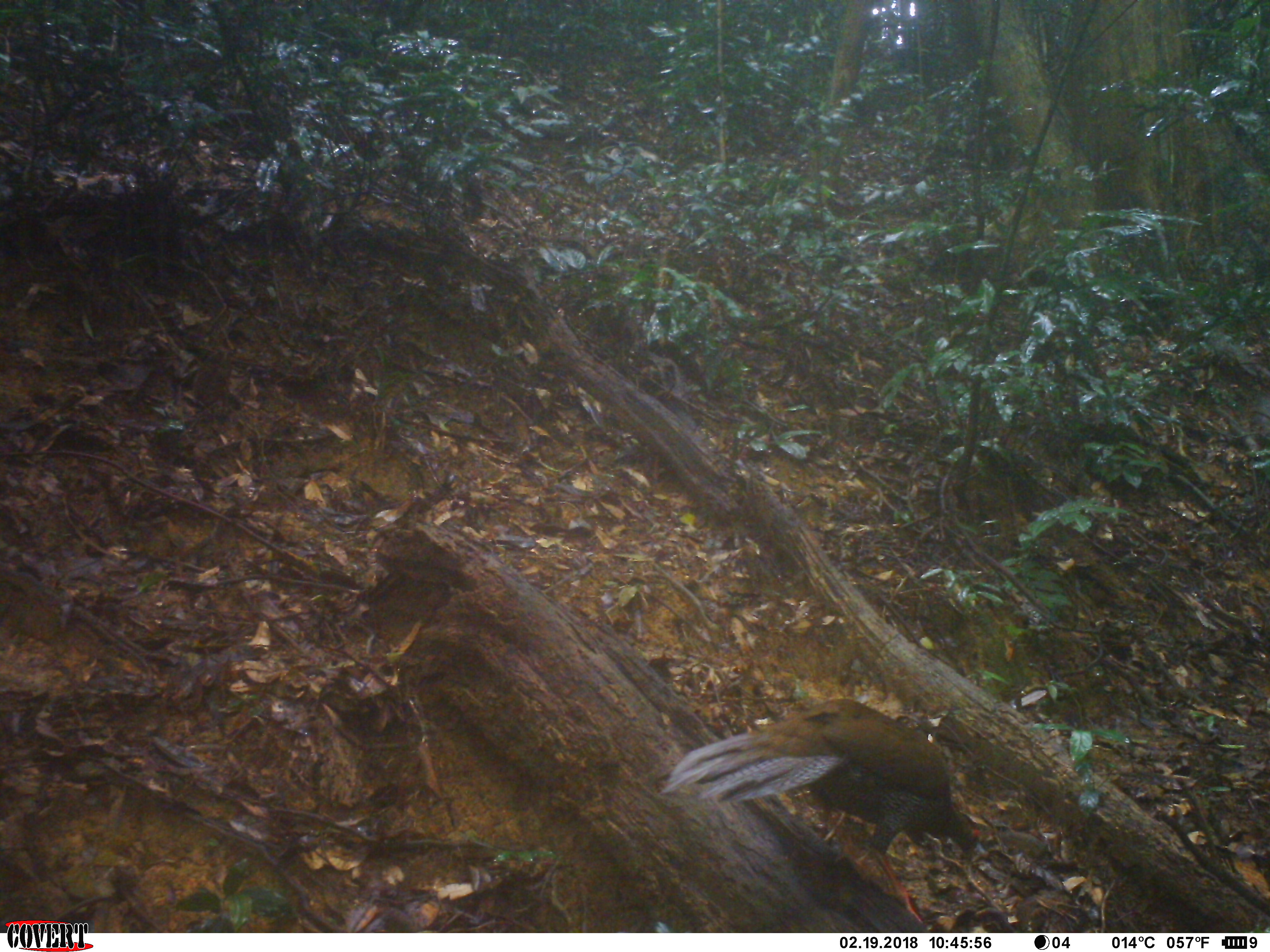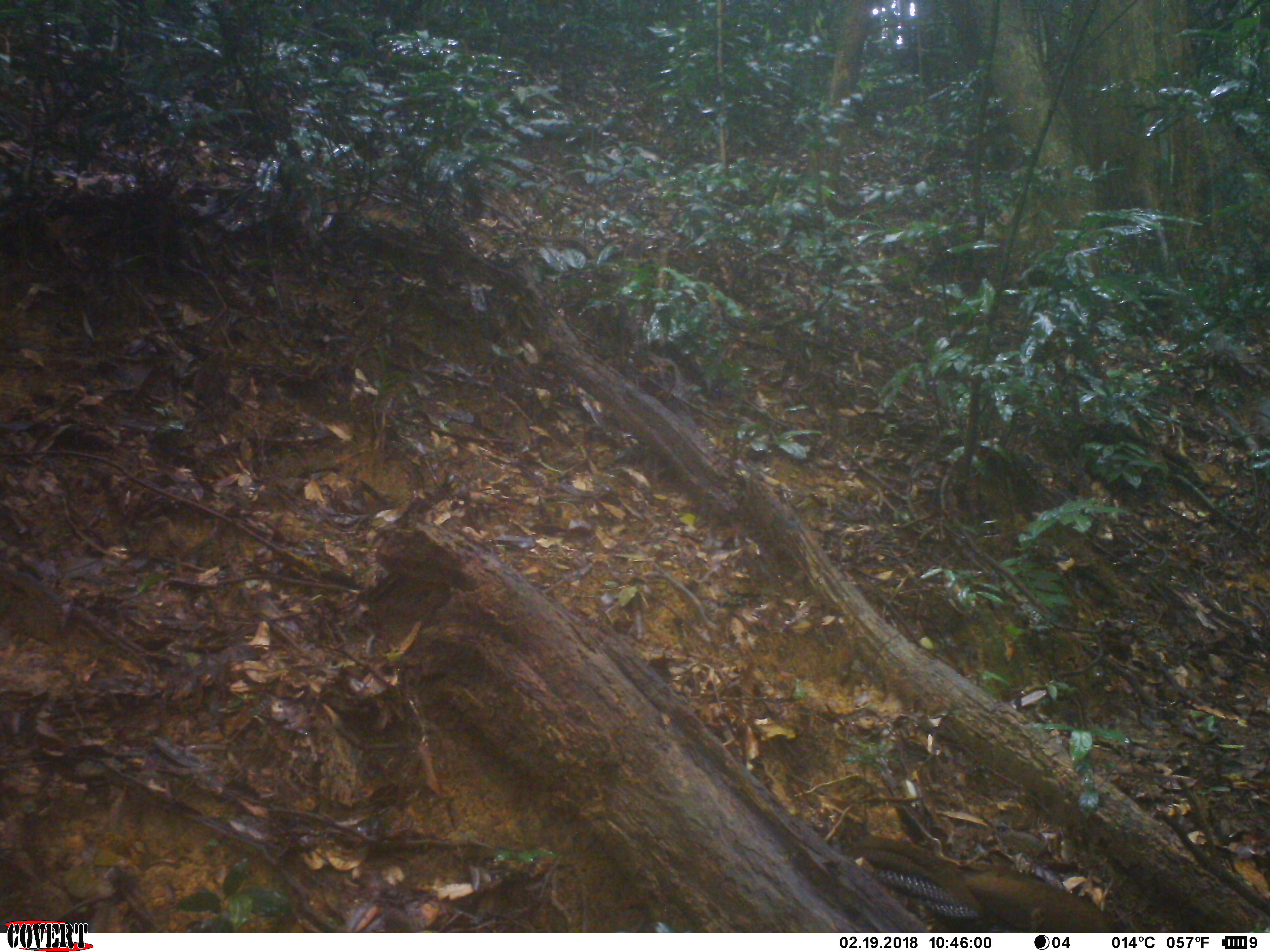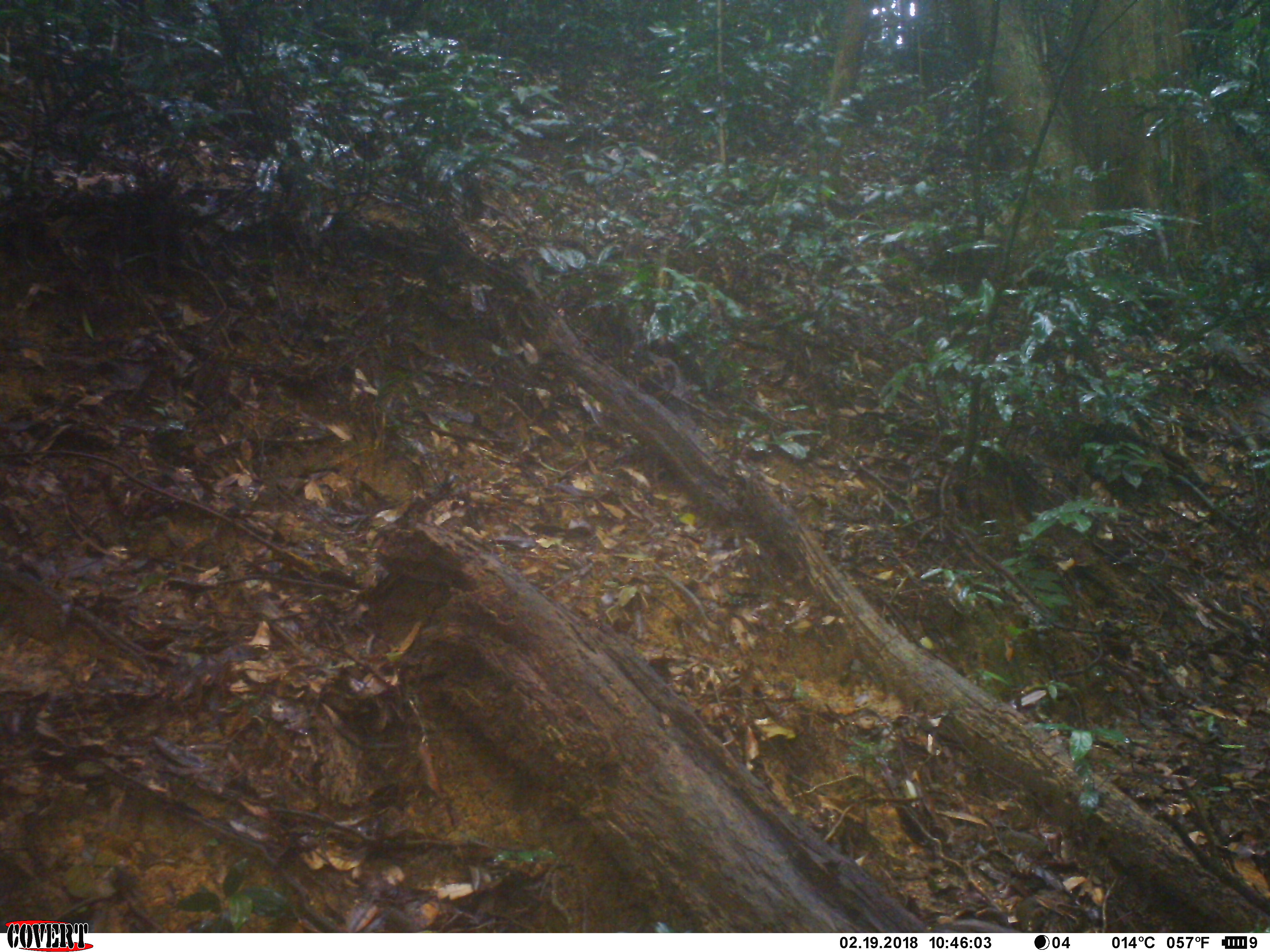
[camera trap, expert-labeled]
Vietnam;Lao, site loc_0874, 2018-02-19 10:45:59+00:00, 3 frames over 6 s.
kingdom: Animalia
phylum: Chordata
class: Aves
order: Galliformes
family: Phasianidae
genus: Lophura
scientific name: Lophura nycthemera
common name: silver pheasant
Silver pheasant (Lophura nycthemera). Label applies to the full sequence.